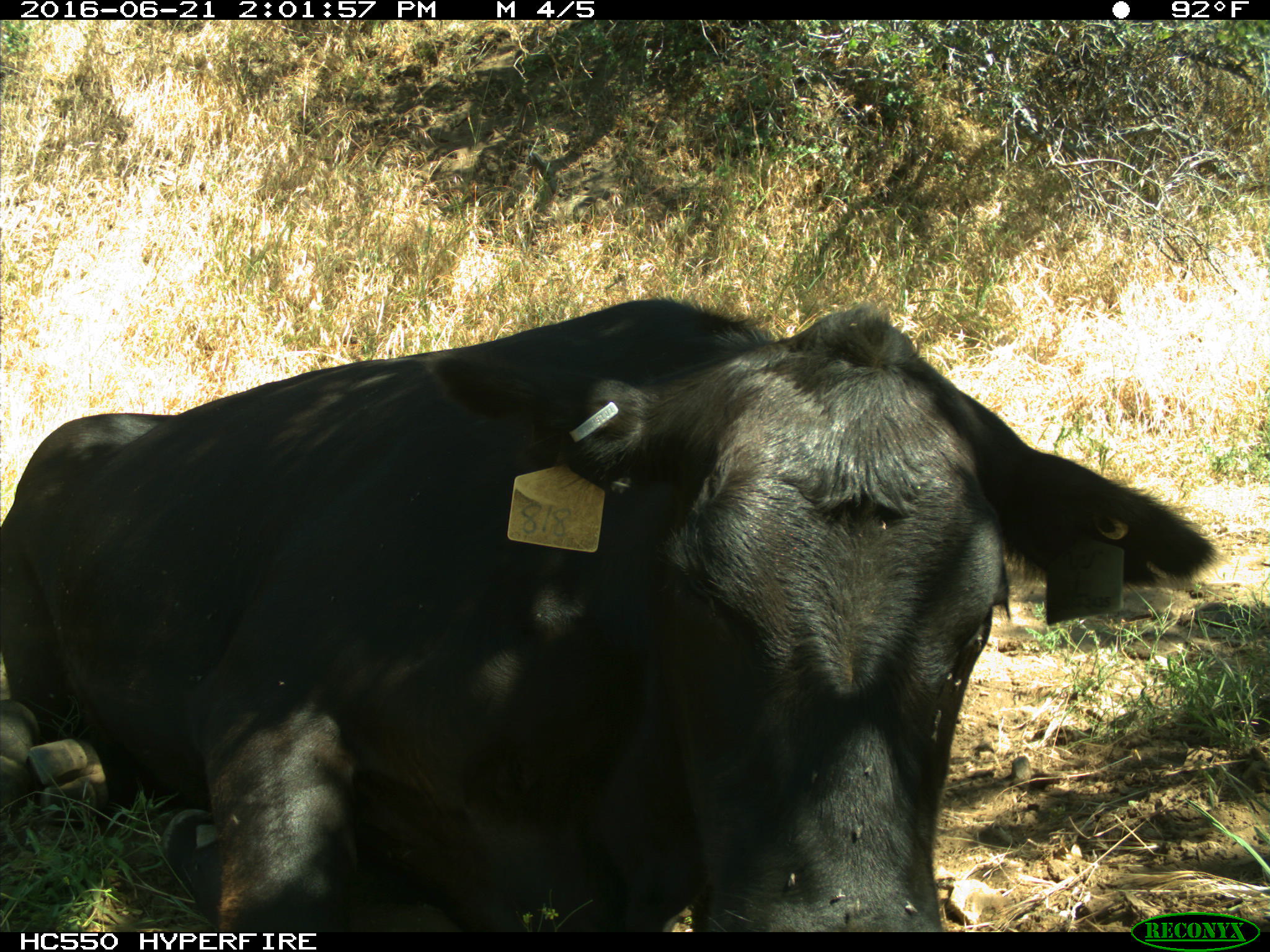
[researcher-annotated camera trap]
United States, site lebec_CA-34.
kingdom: Animalia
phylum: Chordata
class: Mammalia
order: Artiodactyla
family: Bovidae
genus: Bos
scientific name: Bos taurus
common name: domestic cow